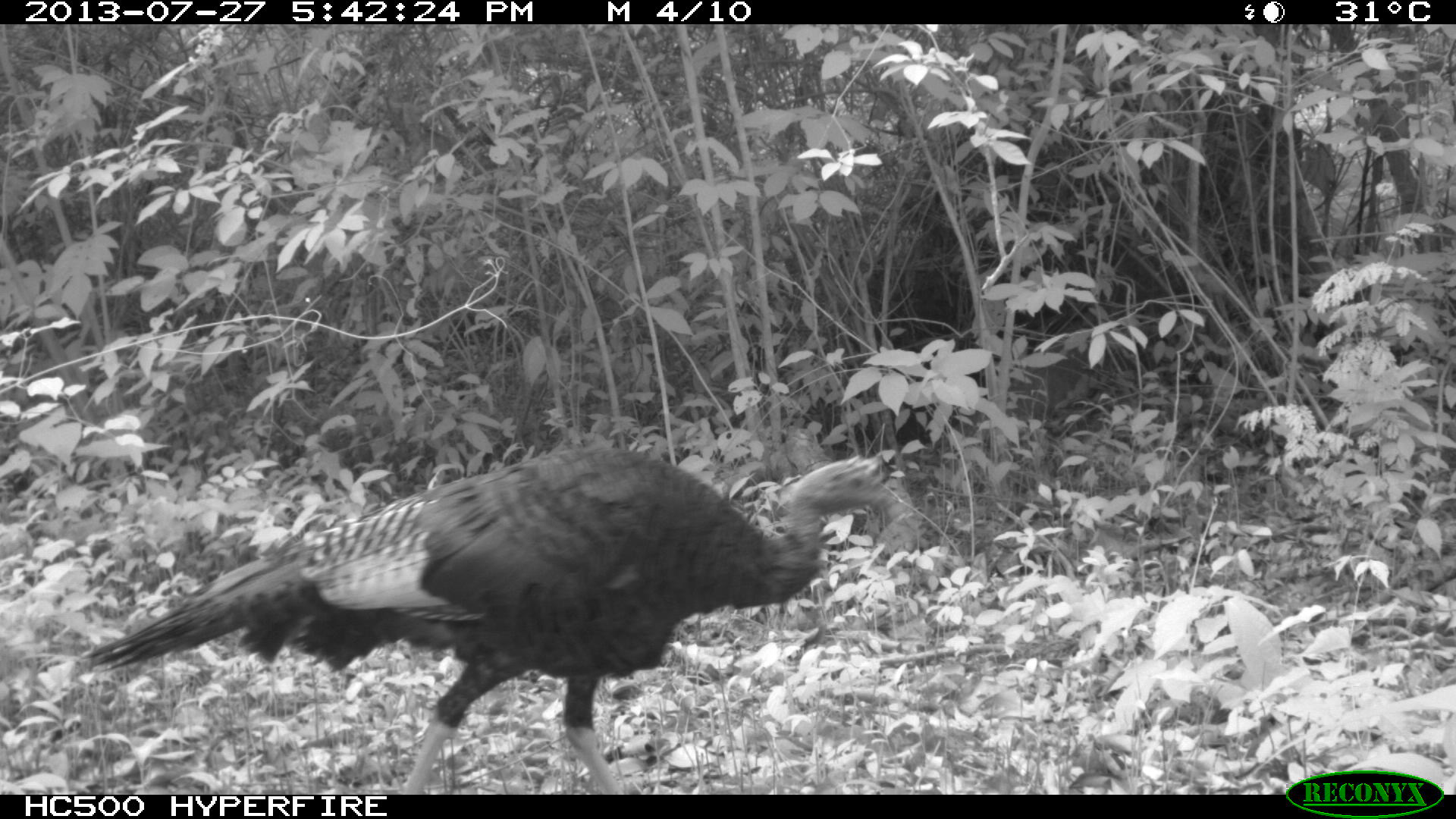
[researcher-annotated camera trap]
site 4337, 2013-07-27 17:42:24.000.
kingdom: Animalia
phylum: Chordata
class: Aves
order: Galliformes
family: Phasianidae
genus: Meleagris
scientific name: Meleagris ocellata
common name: ocellated turkey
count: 1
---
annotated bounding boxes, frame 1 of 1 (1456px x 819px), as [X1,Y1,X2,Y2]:
meleagris ocellata: [70,443,897,795]